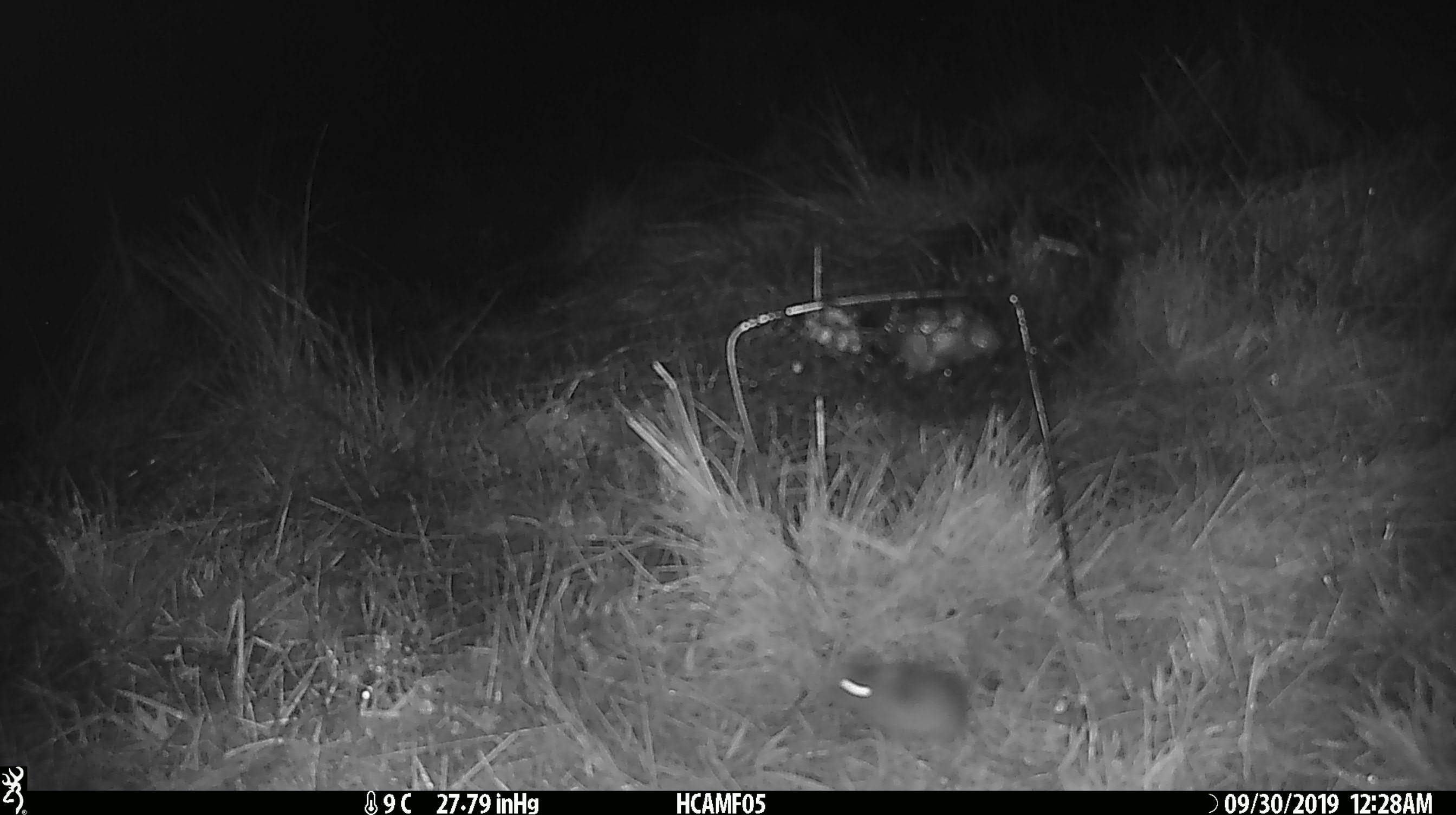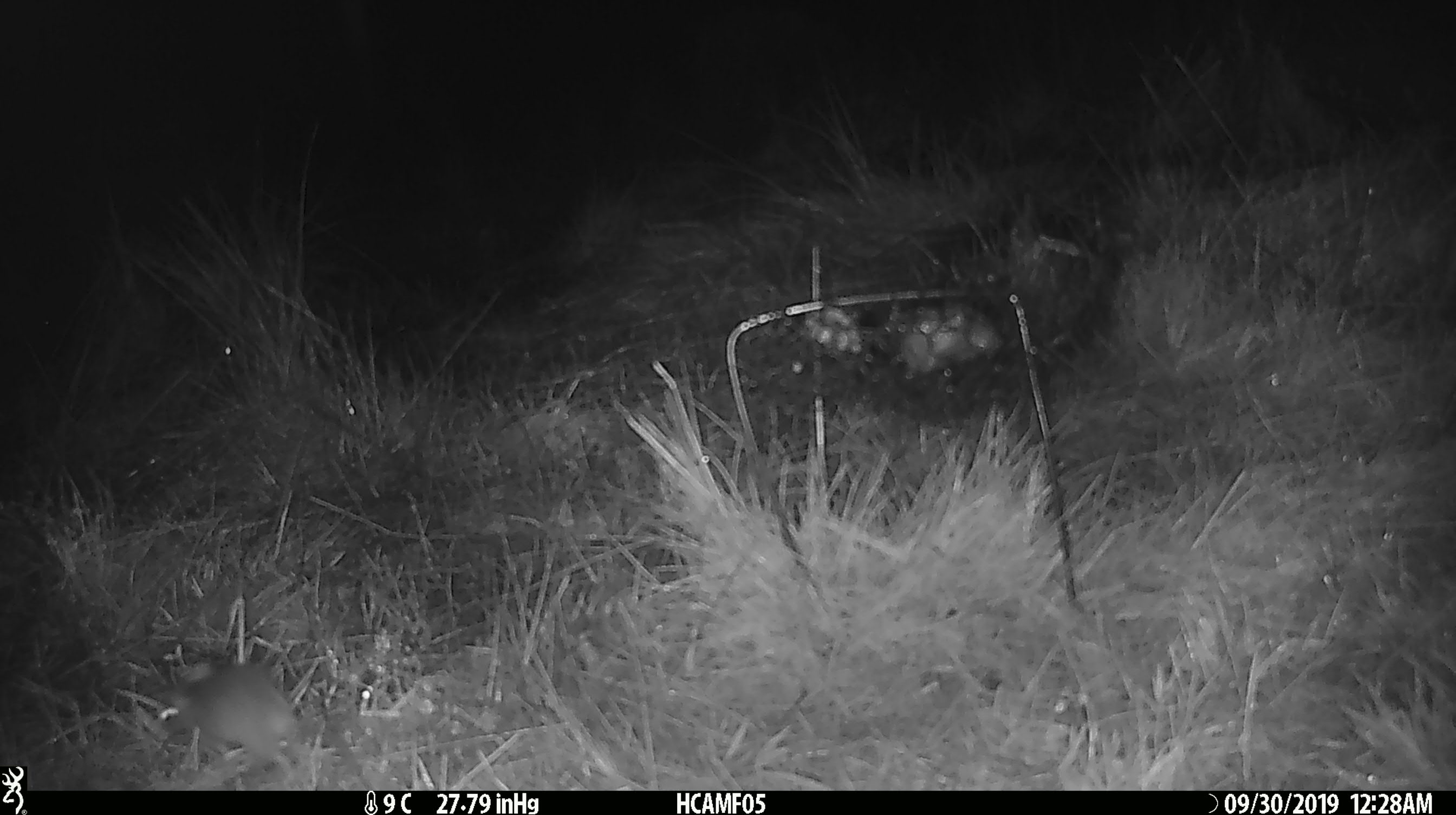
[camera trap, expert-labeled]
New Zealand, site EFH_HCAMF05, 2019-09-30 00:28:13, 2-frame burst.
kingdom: Animalia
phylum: Chordata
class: Mammalia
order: Rodentia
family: Muridae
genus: Mus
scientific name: Mus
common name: mouse